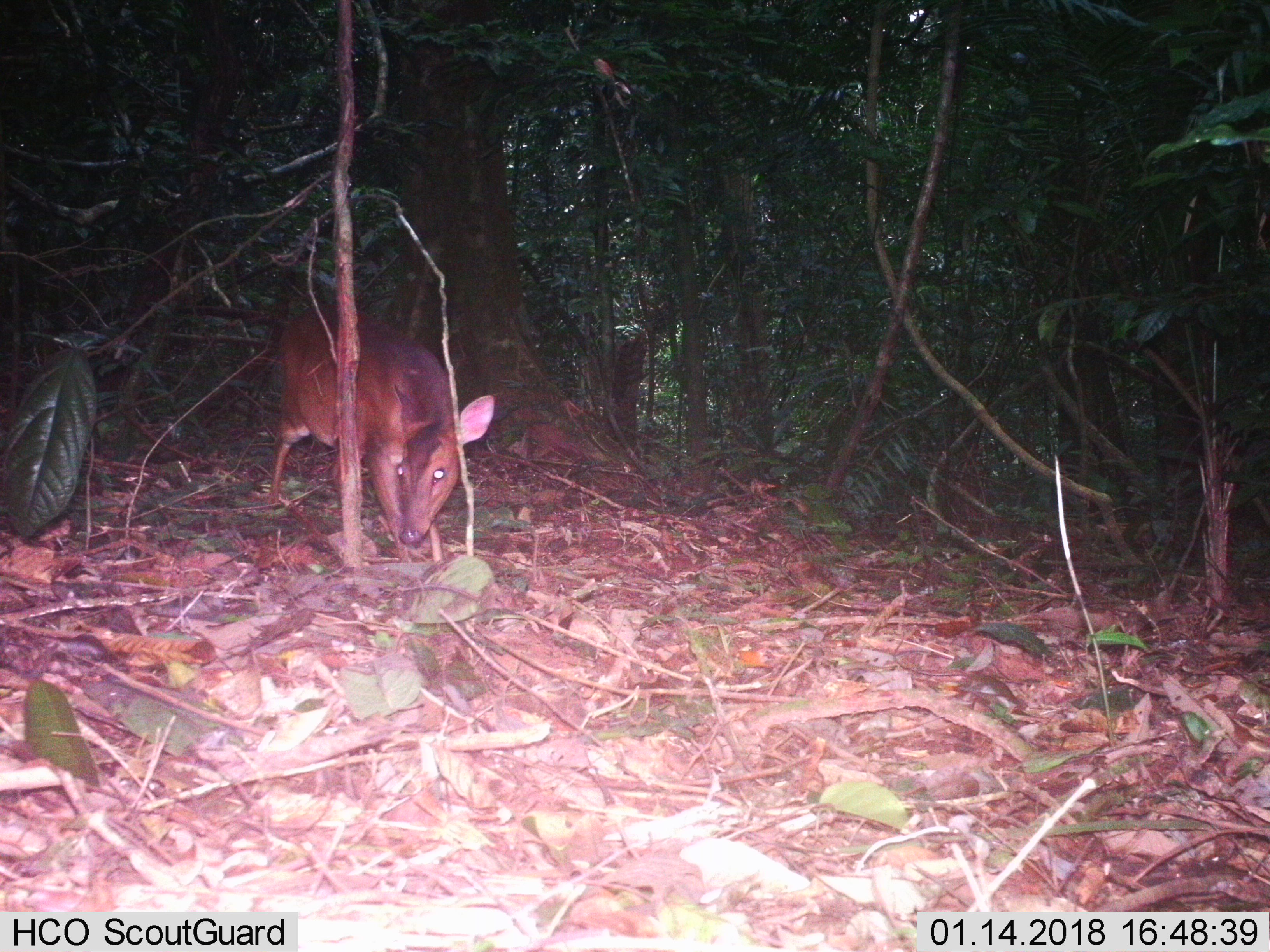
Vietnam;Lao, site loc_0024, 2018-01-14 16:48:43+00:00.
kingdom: Animalia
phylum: Chordata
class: Mammalia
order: Artiodactyla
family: Cervidae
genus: Muntiacus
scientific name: Muntiacus vuquangensis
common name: large-antlered muntjac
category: large antlered muntjac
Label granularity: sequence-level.